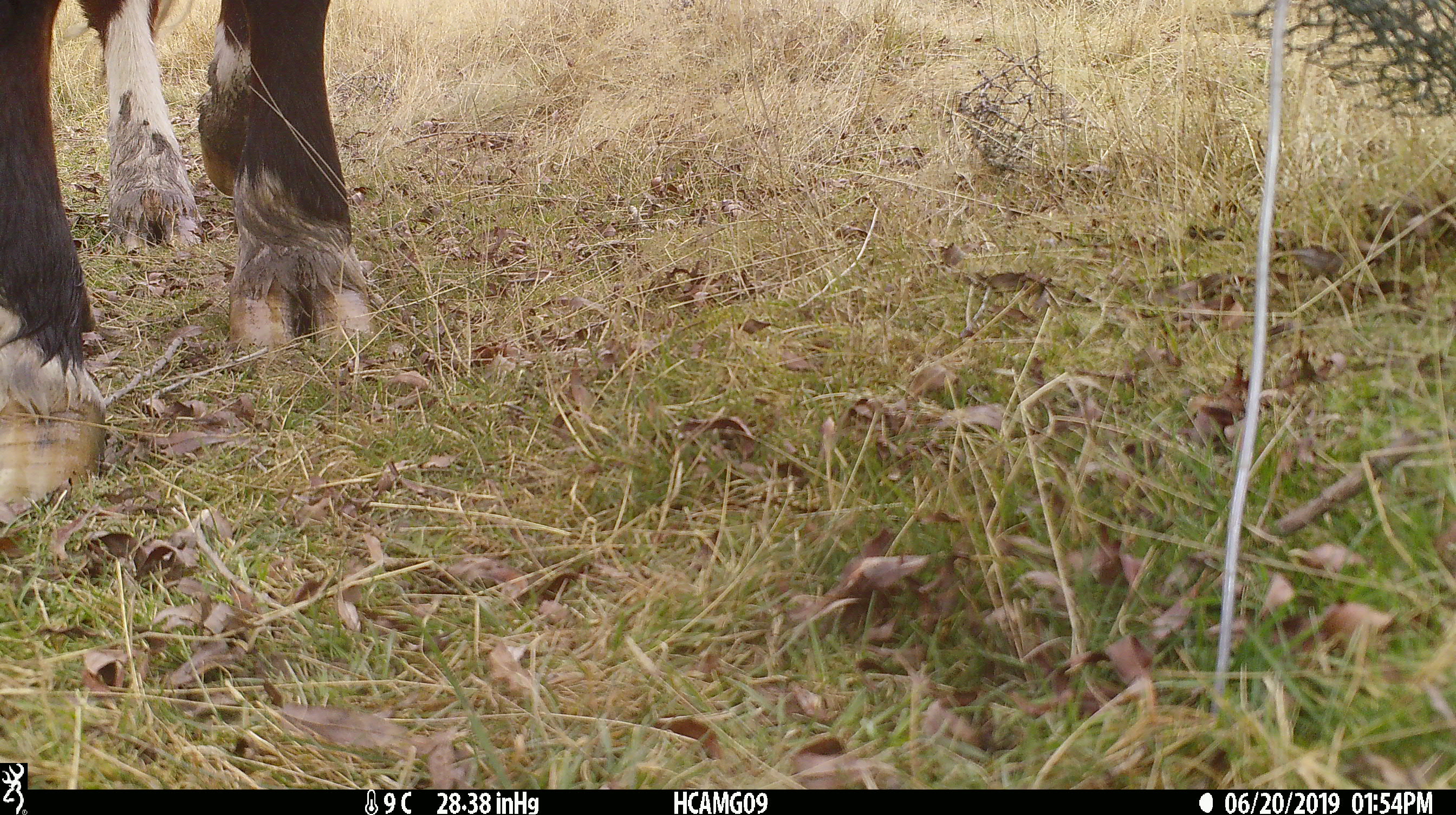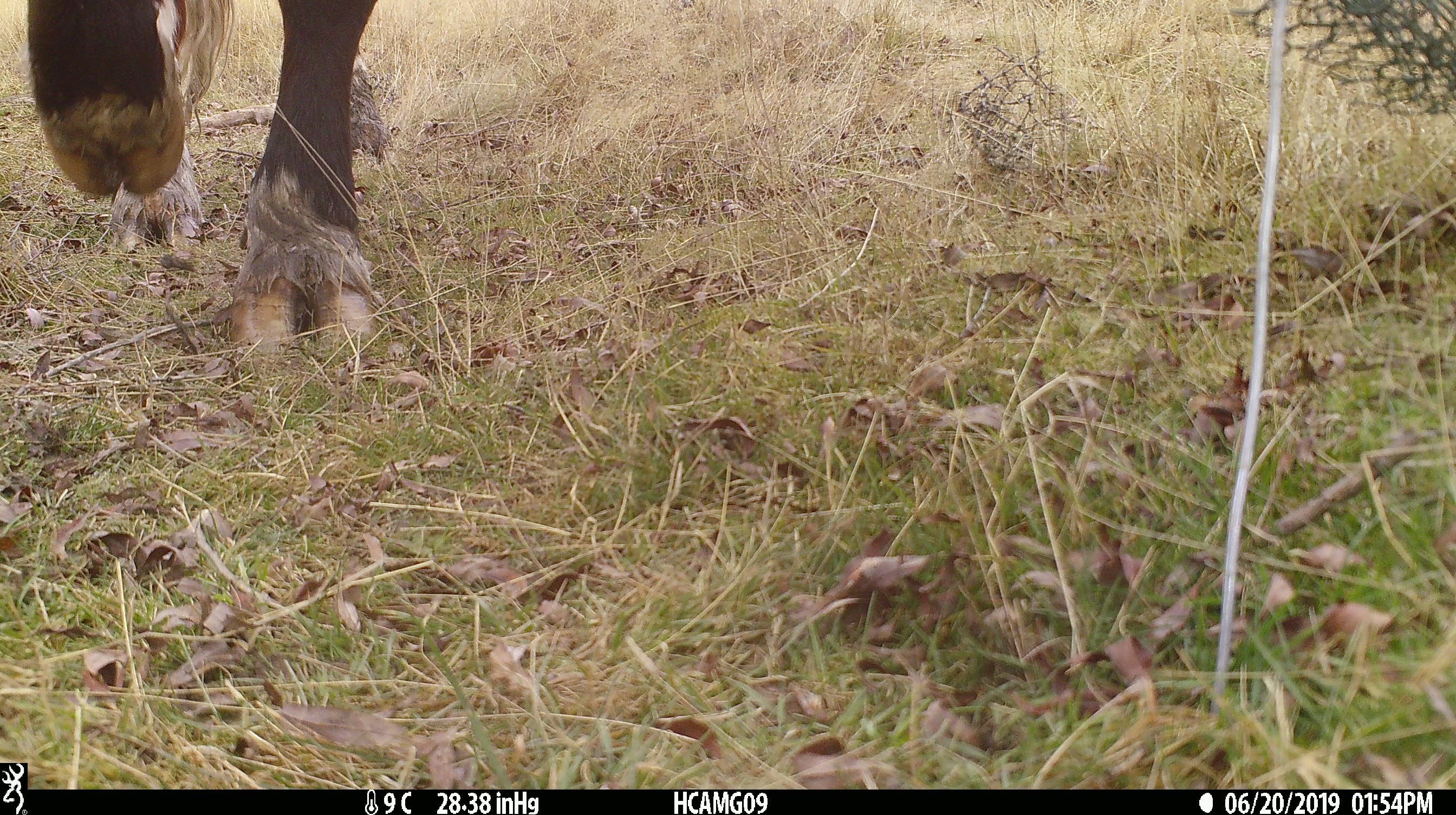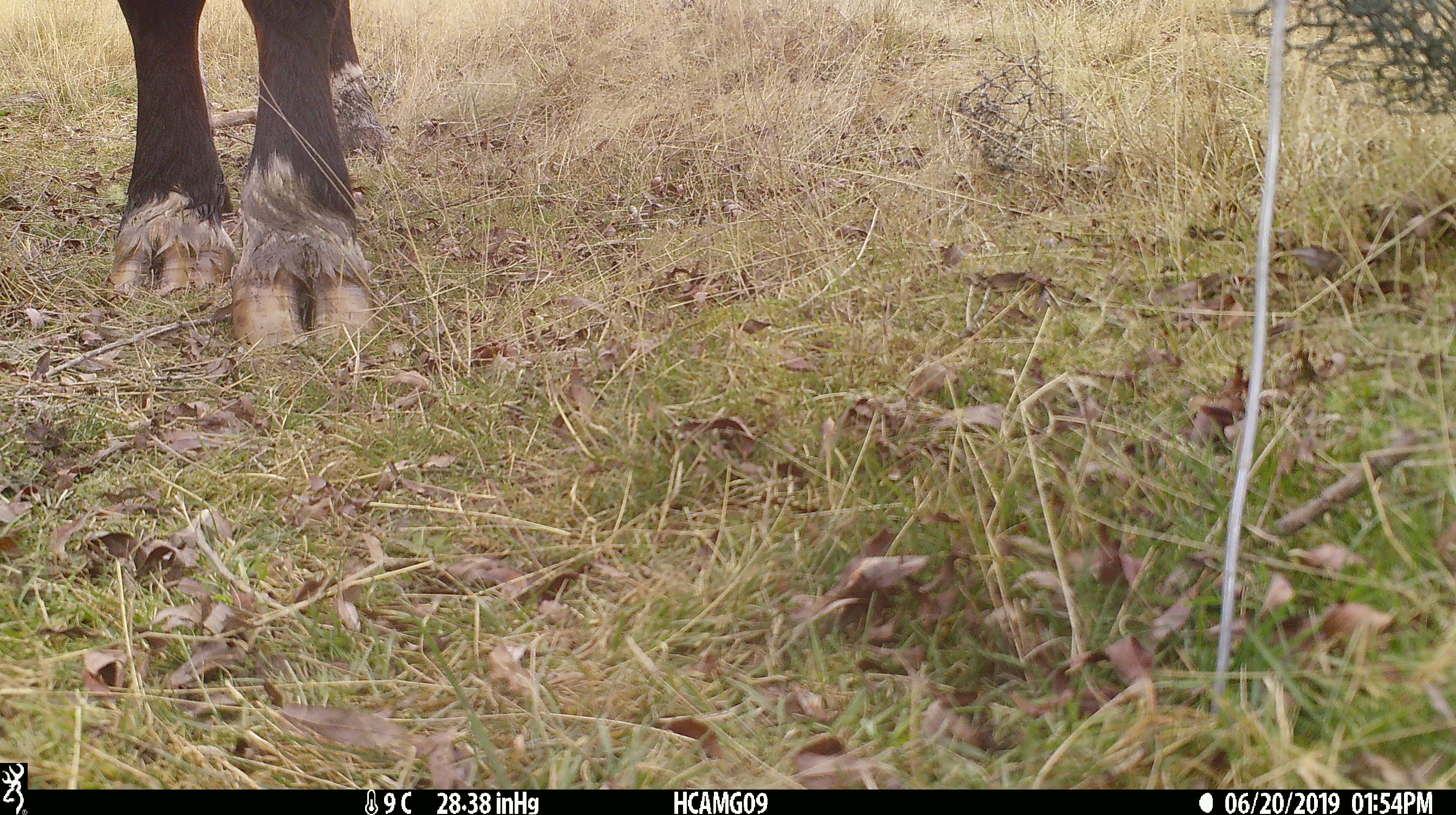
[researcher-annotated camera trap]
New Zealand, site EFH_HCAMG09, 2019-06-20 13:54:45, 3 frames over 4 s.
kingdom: Animalia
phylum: Chordata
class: Mammalia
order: Artiodactyla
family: Bovidae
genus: Bos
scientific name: Bos taurus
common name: domestic cow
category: cow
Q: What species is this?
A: Cow (domestic cow) (Bos taurus).